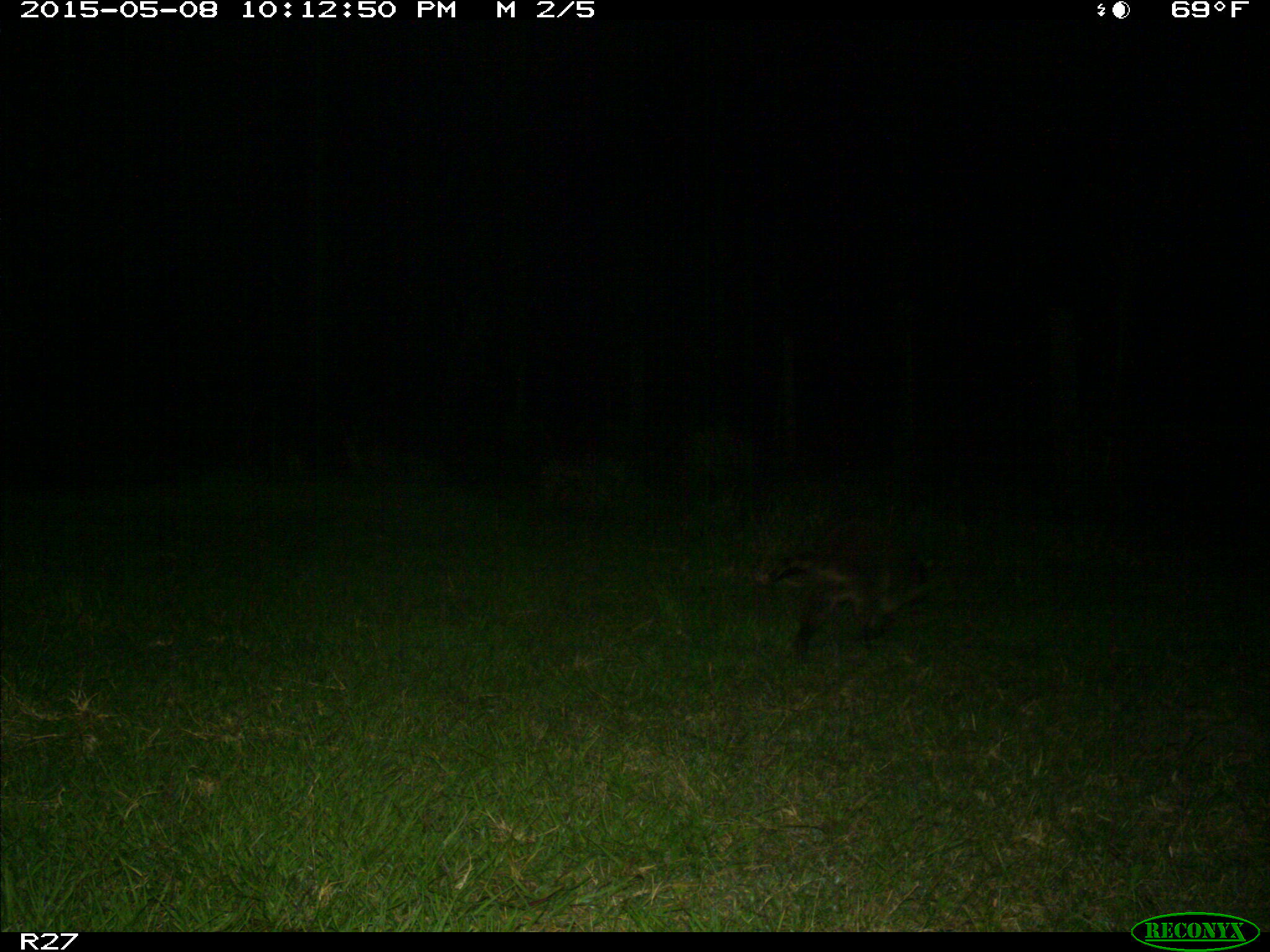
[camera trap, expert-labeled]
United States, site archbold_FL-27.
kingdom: Animalia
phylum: Chordata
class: Mammalia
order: Carnivora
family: Procyonidae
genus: Procyon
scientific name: Procyon lotor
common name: common raccoon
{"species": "Procyon lotor (common raccoon)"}